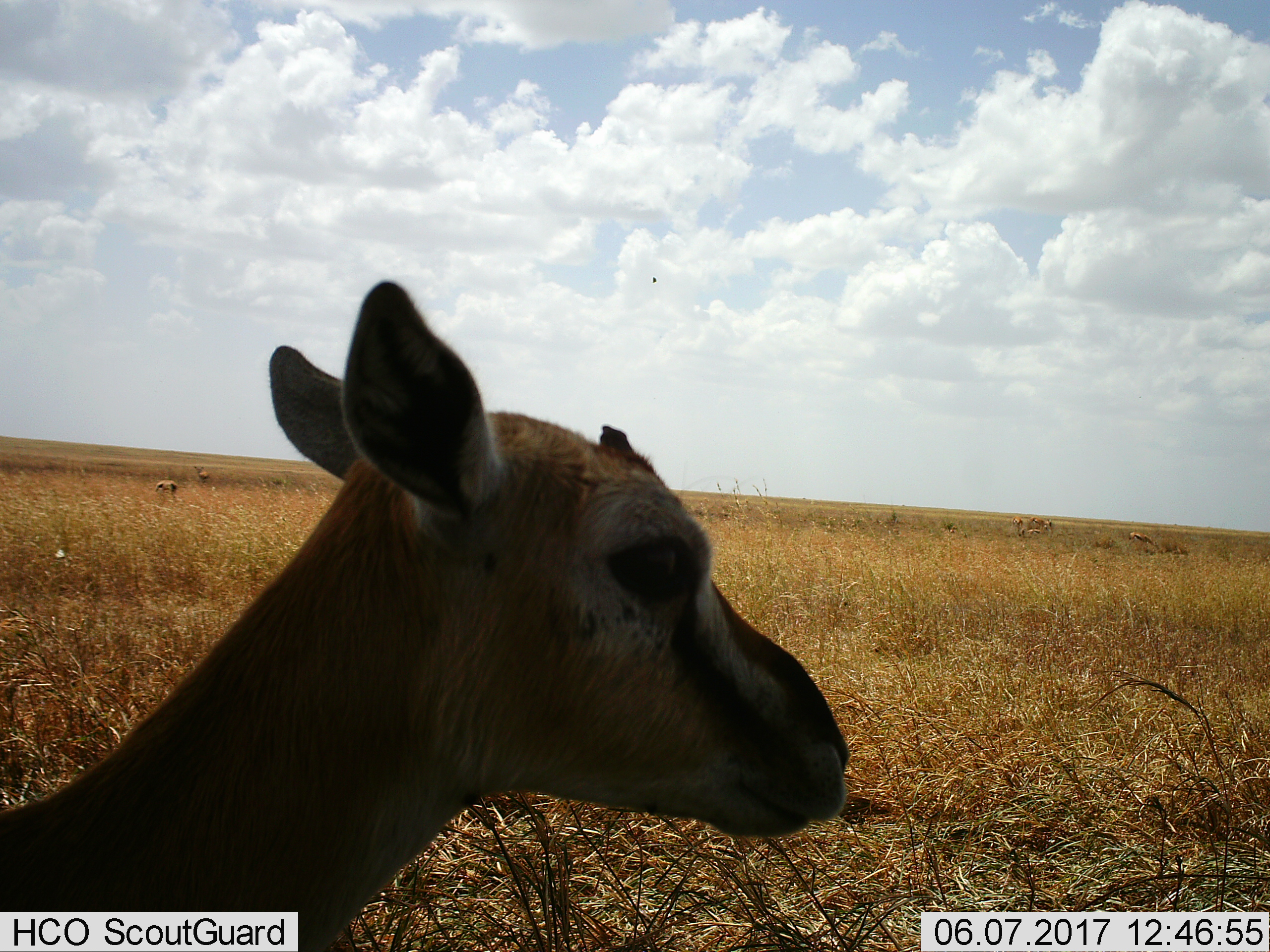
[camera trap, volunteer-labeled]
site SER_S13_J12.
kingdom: Animalia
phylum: Chordata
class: Mammalia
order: Artiodactyla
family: Bovidae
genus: Eudorcas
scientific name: Eudorcas thomsonii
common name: thomson's gazelle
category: gazellethomsons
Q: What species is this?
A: Gazellethomsons (thomson's gazelle) (Eudorcas thomsonii).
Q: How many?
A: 8.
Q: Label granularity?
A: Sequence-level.